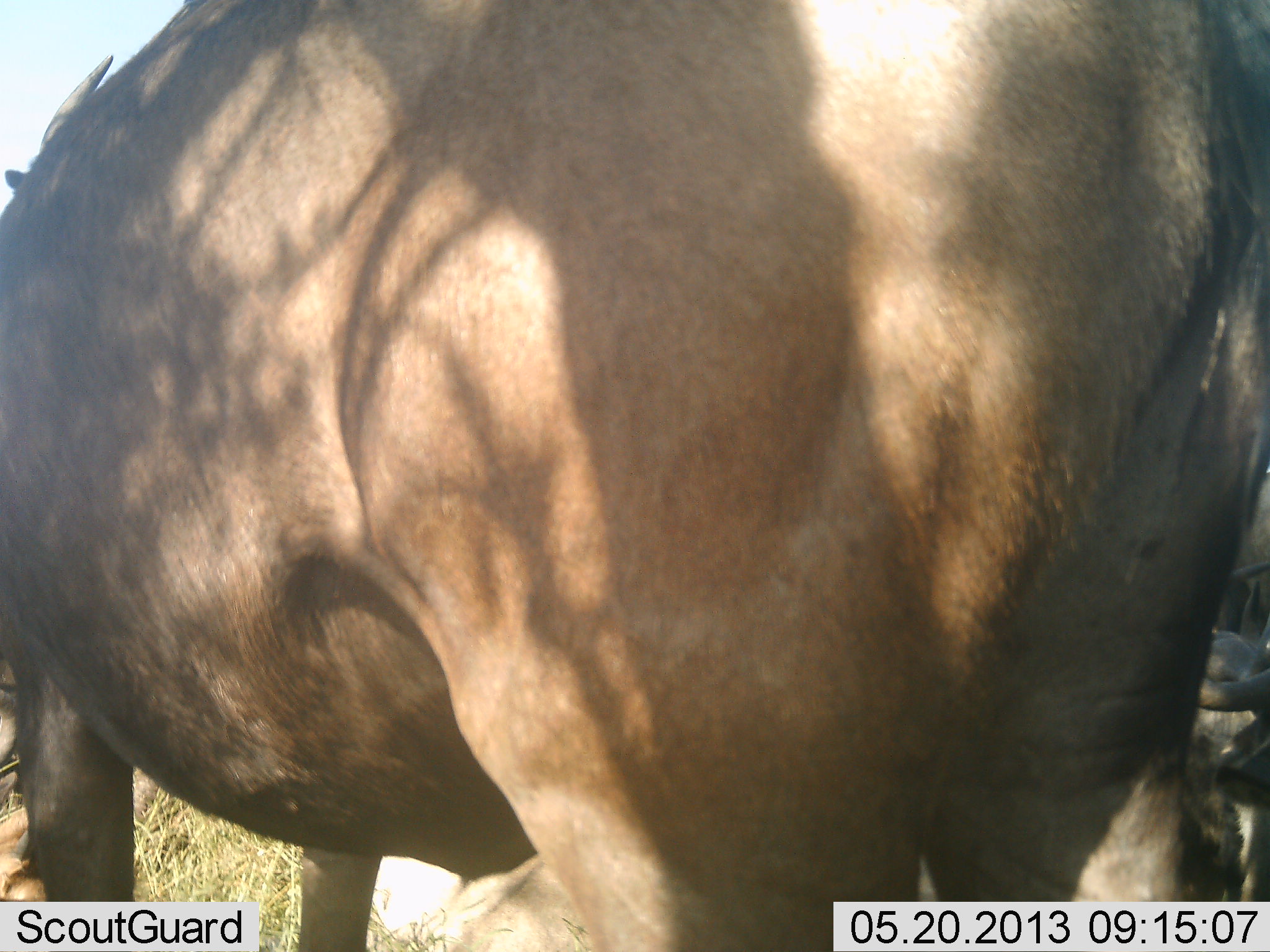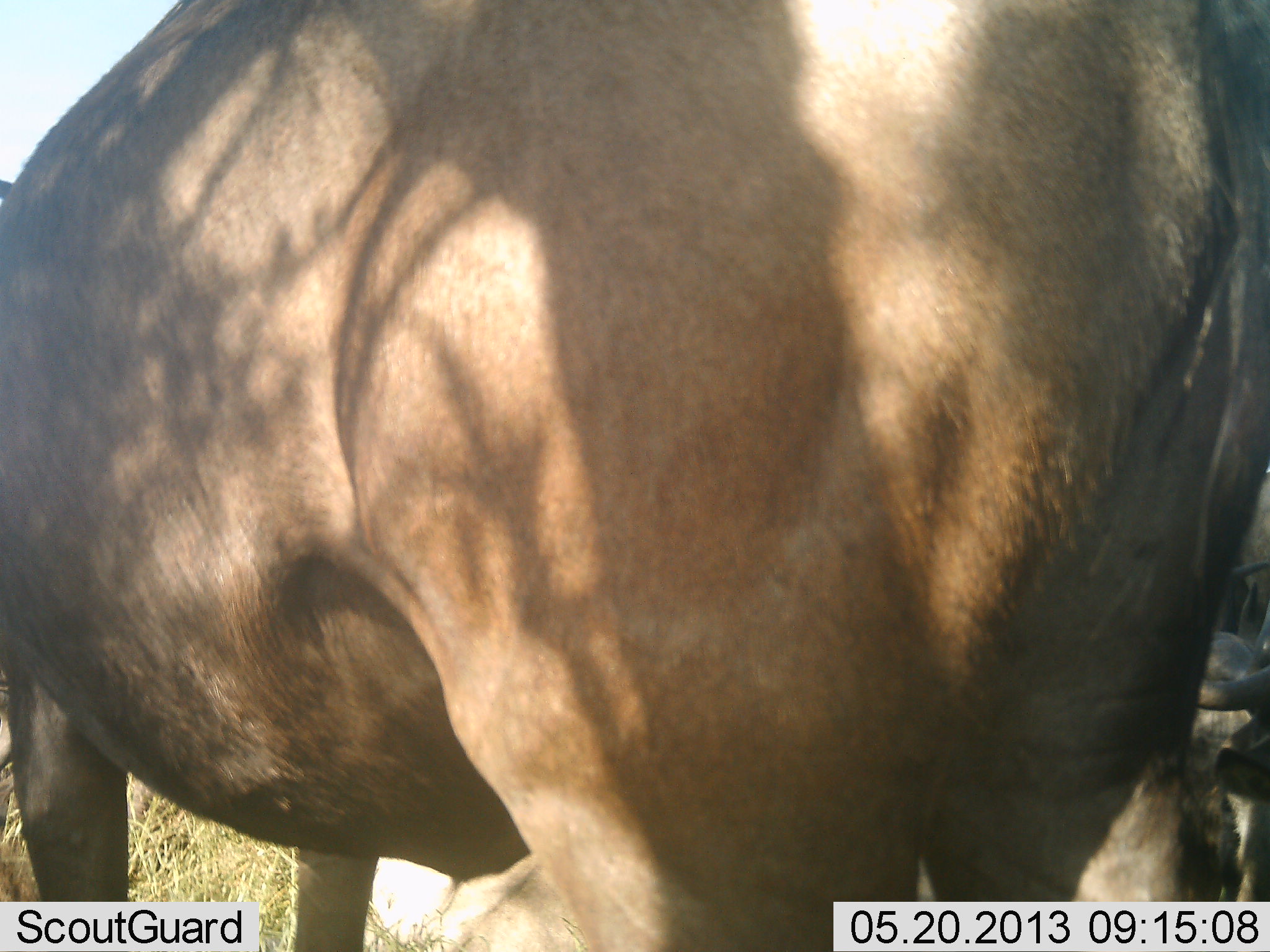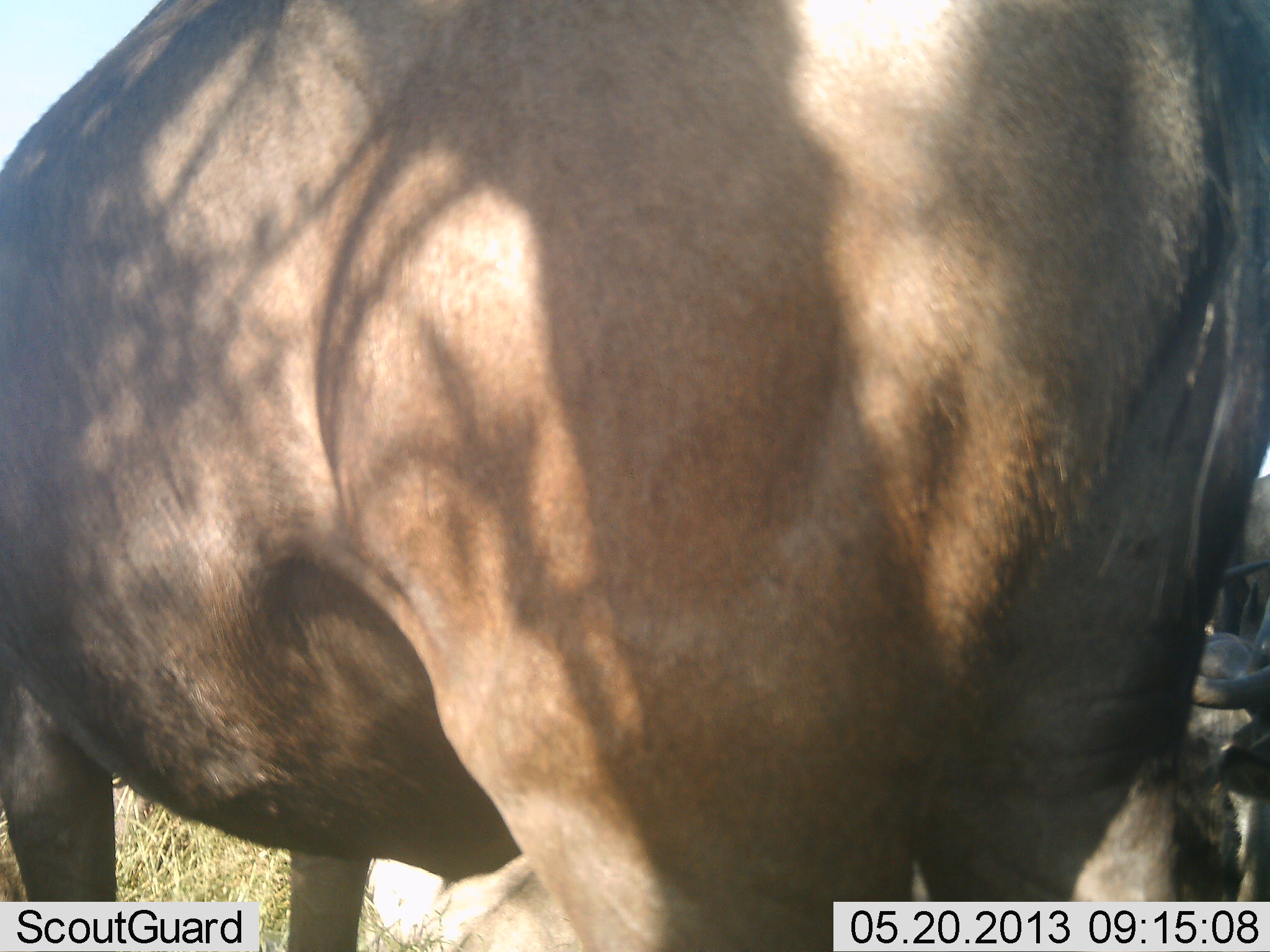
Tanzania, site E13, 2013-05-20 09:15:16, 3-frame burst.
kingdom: Animalia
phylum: Chordata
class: Mammalia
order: Artiodactyla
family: Bovidae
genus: Connochaetes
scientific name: Connochaetes taurinus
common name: blue wildebeest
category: wildebeest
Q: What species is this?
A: Wildebeest (blue wildebeest) (Connochaetes taurinus).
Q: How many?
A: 3.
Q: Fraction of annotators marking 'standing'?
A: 90%.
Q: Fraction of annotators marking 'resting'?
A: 50%.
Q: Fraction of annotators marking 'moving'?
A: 0%.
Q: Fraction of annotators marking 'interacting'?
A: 0%.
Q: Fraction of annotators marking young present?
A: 0%.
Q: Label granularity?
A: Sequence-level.